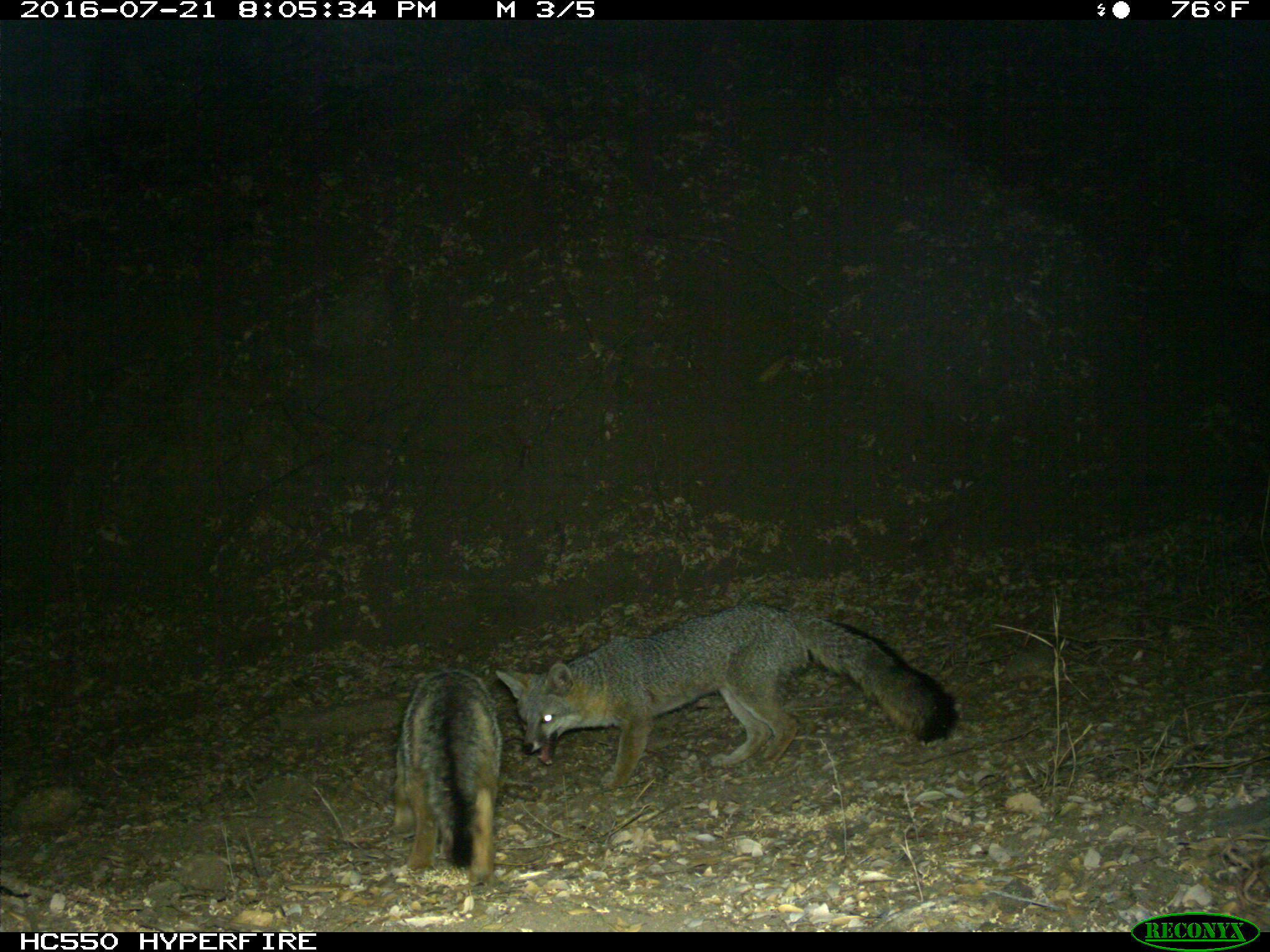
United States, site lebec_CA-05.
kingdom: Animalia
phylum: Chordata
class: Mammalia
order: Carnivora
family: Canidae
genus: Urocyon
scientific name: Urocyon cinereoargenteus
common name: gray fox